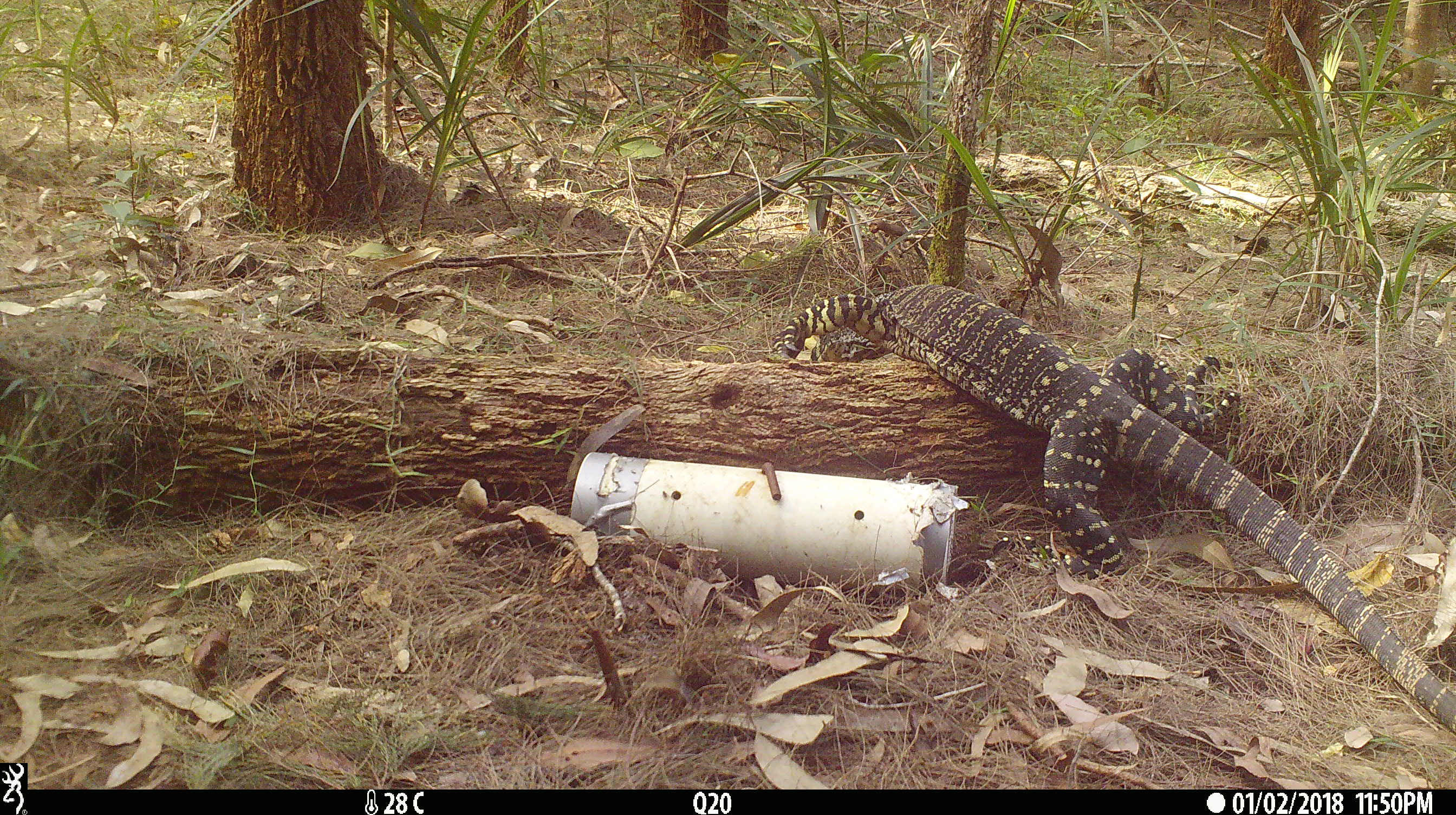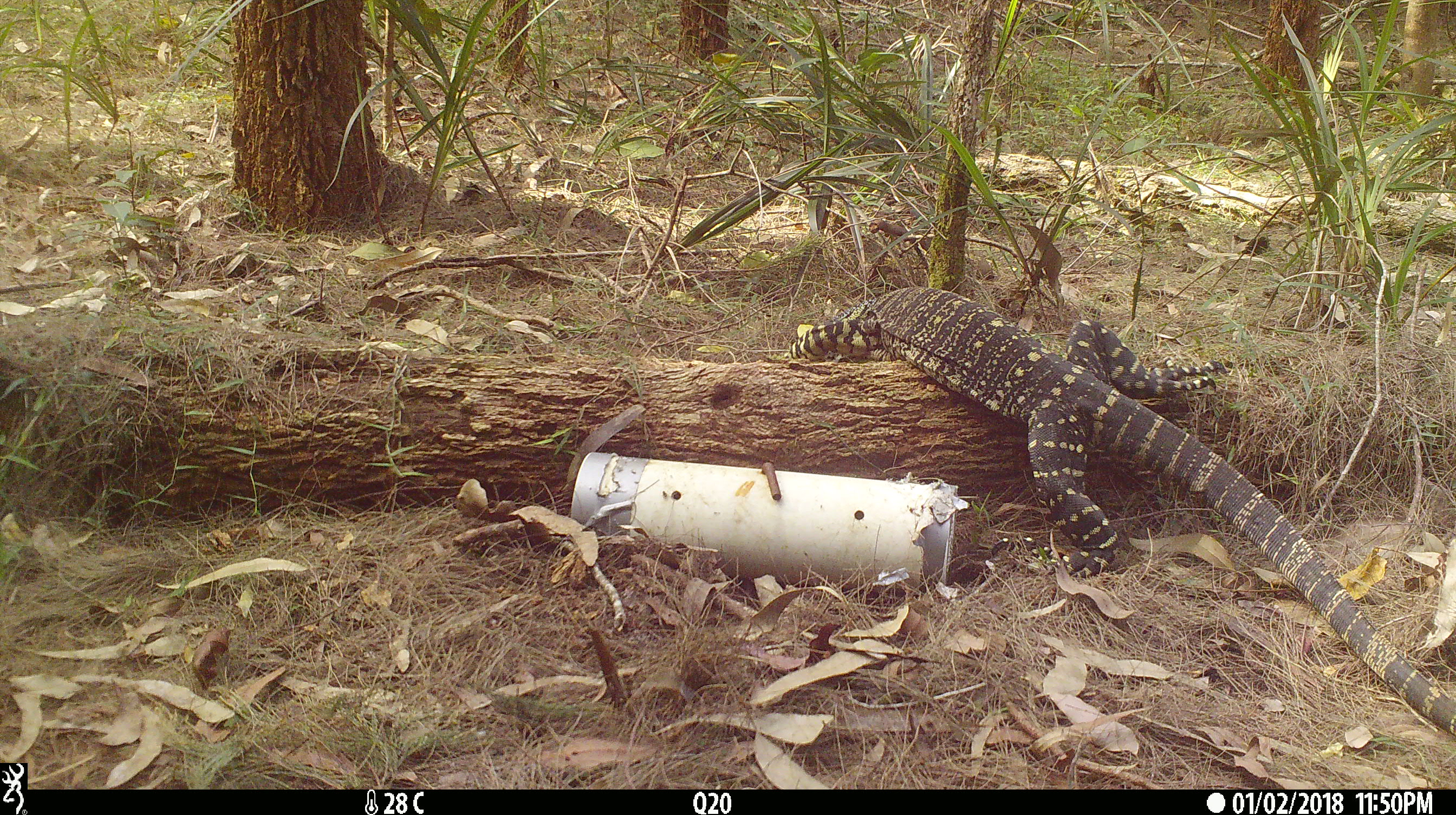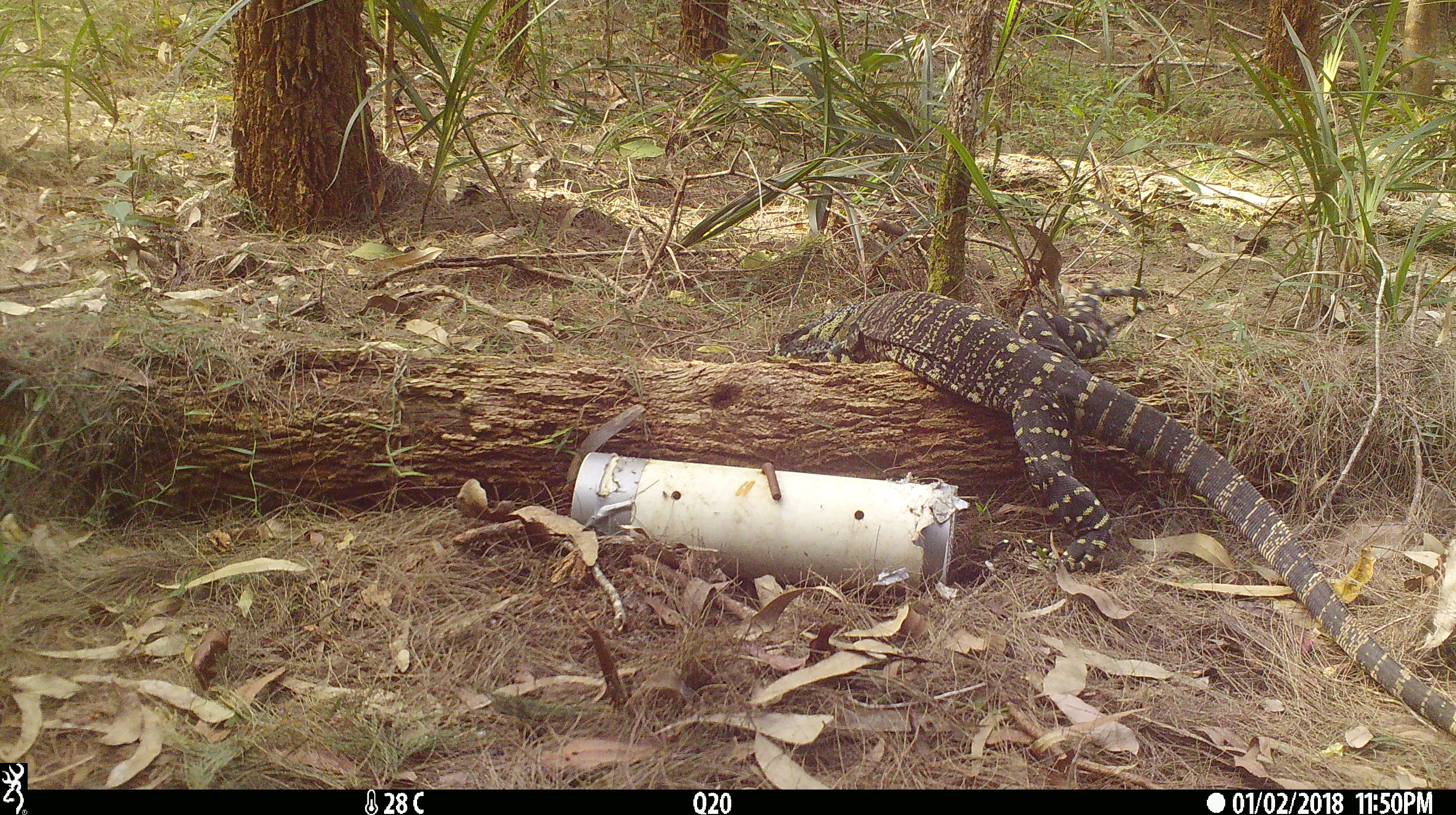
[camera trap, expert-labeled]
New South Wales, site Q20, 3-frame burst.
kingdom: Animalia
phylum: Chordata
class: Reptilia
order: Squamata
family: Varanidae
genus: Varanus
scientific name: Varanus varius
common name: lace monitor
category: goanna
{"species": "goanna (lace monitor) (Varanus varius)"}